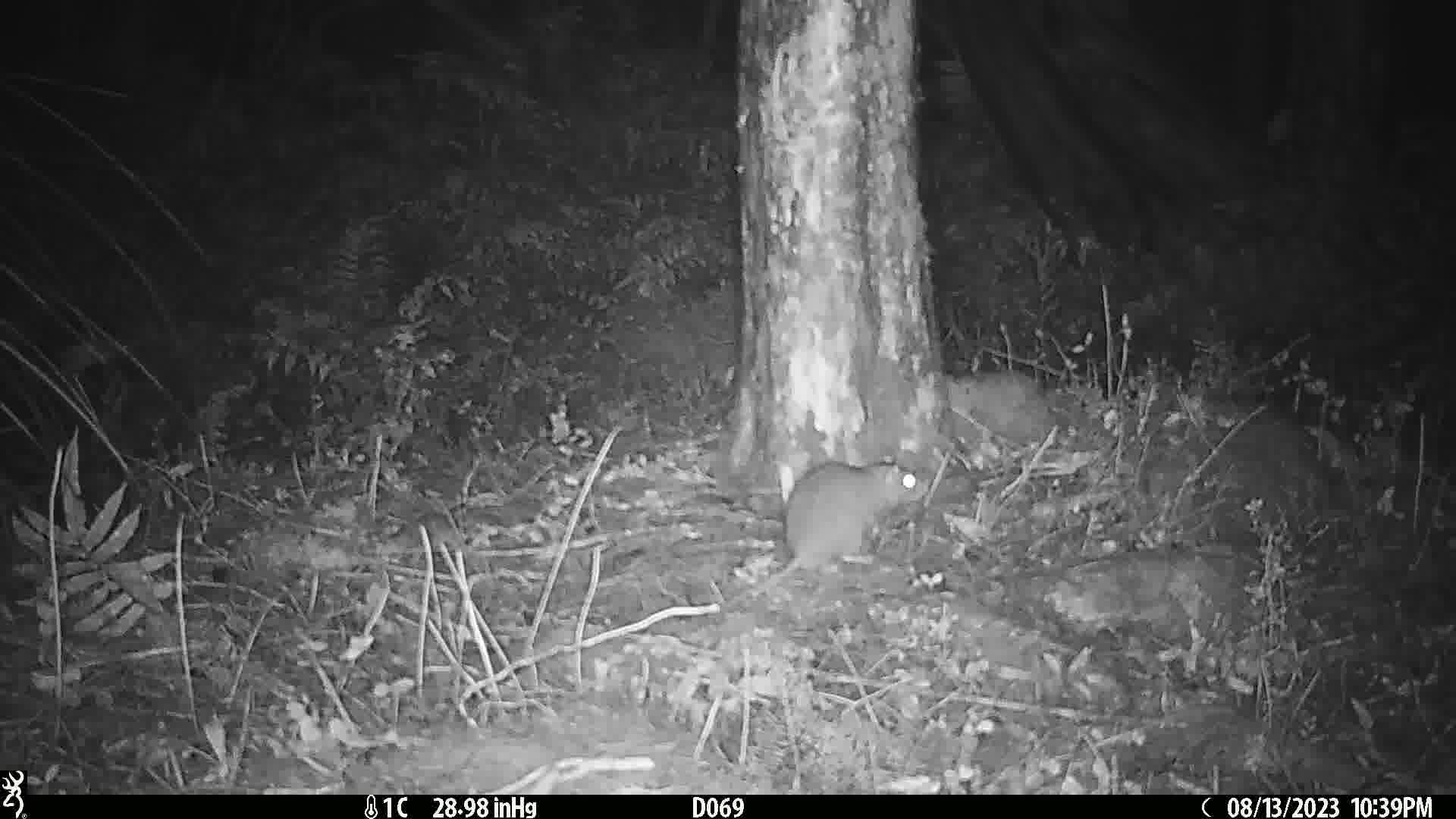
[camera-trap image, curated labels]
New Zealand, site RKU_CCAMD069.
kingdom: Animalia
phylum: Chordata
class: Mammalia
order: Rodentia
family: Muridae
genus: Rattus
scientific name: Rattus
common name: rat